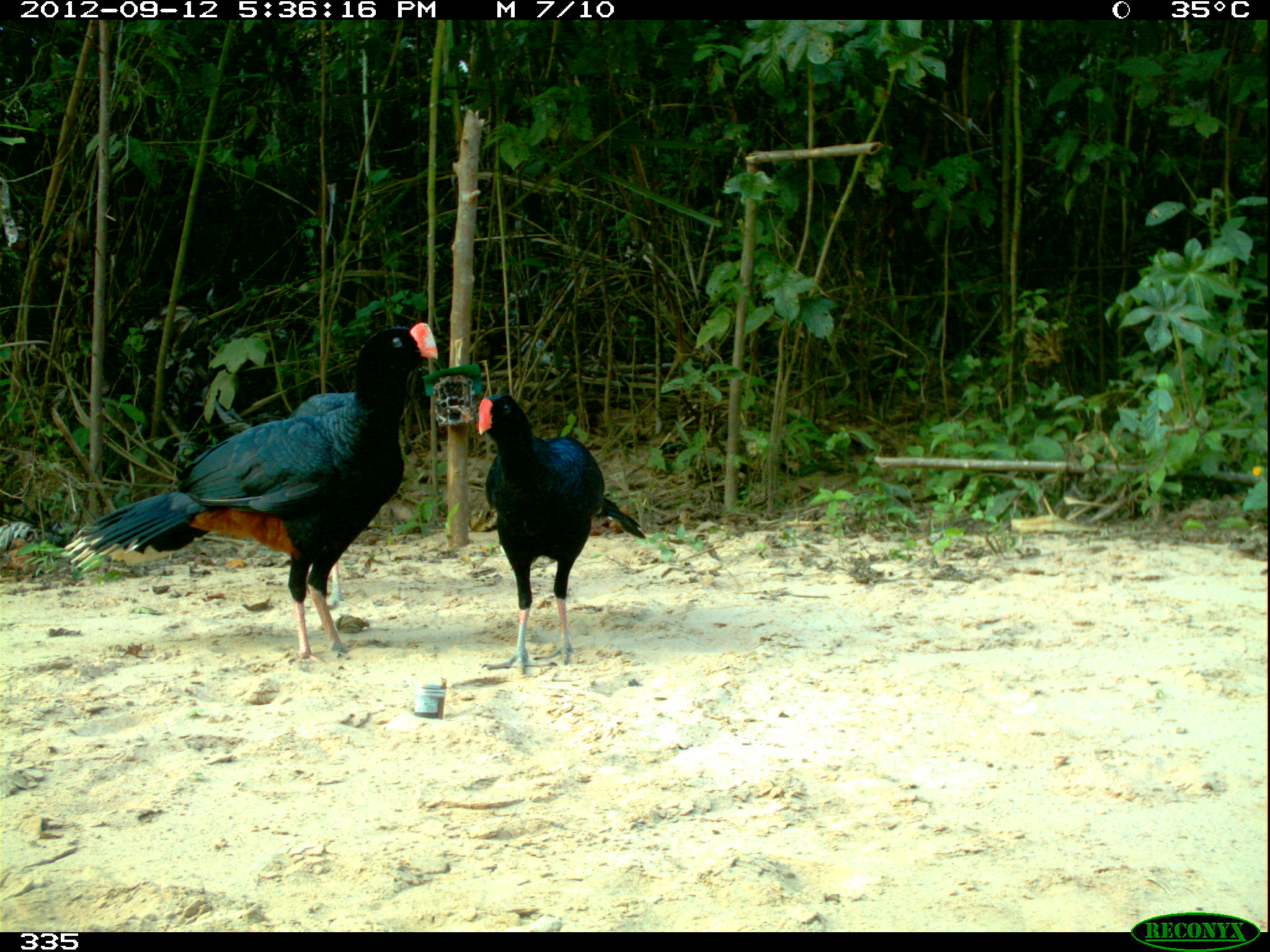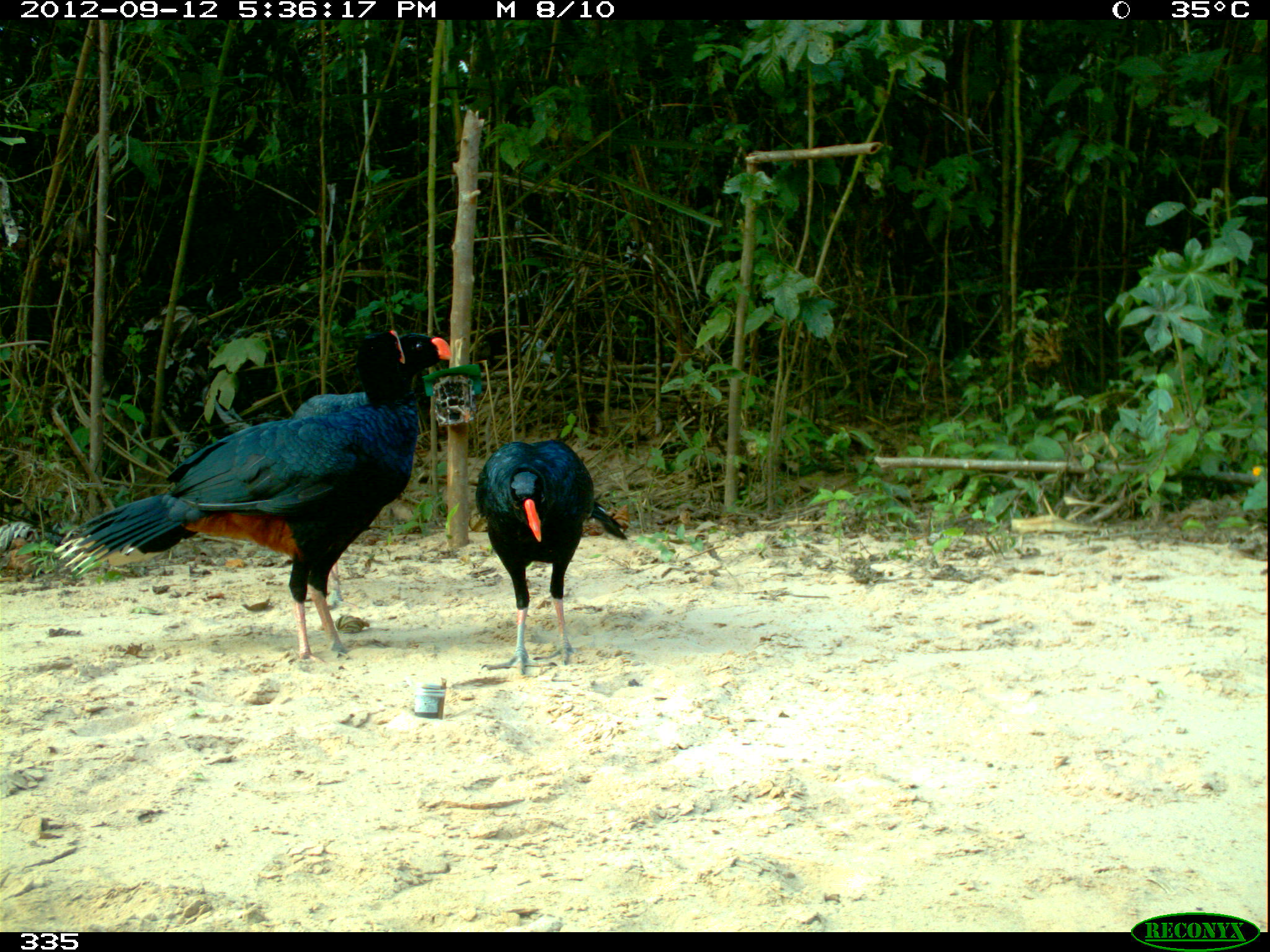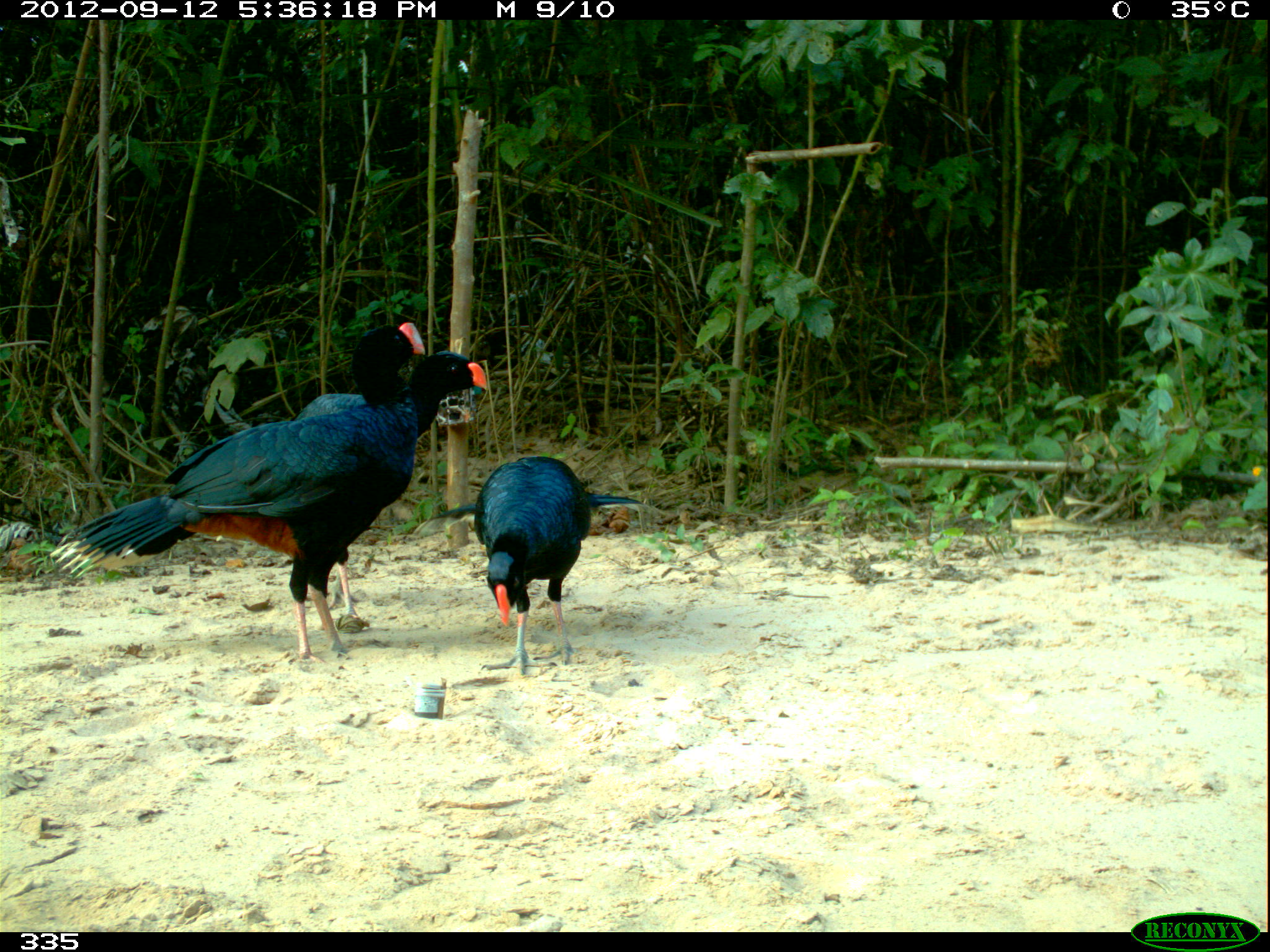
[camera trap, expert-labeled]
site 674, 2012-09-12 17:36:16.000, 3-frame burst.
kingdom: Animalia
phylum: Chordata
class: Aves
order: Galliformes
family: Cracidae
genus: Mitu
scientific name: Mitu tuberosum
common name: razor-billed curassow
Mitu tuberosum (razor-billed curassow).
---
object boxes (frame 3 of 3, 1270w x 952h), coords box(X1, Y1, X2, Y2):
mitu tuberosum: box(50, 349, 489, 658); box(408, 455, 638, 673); box(288, 321, 426, 634)